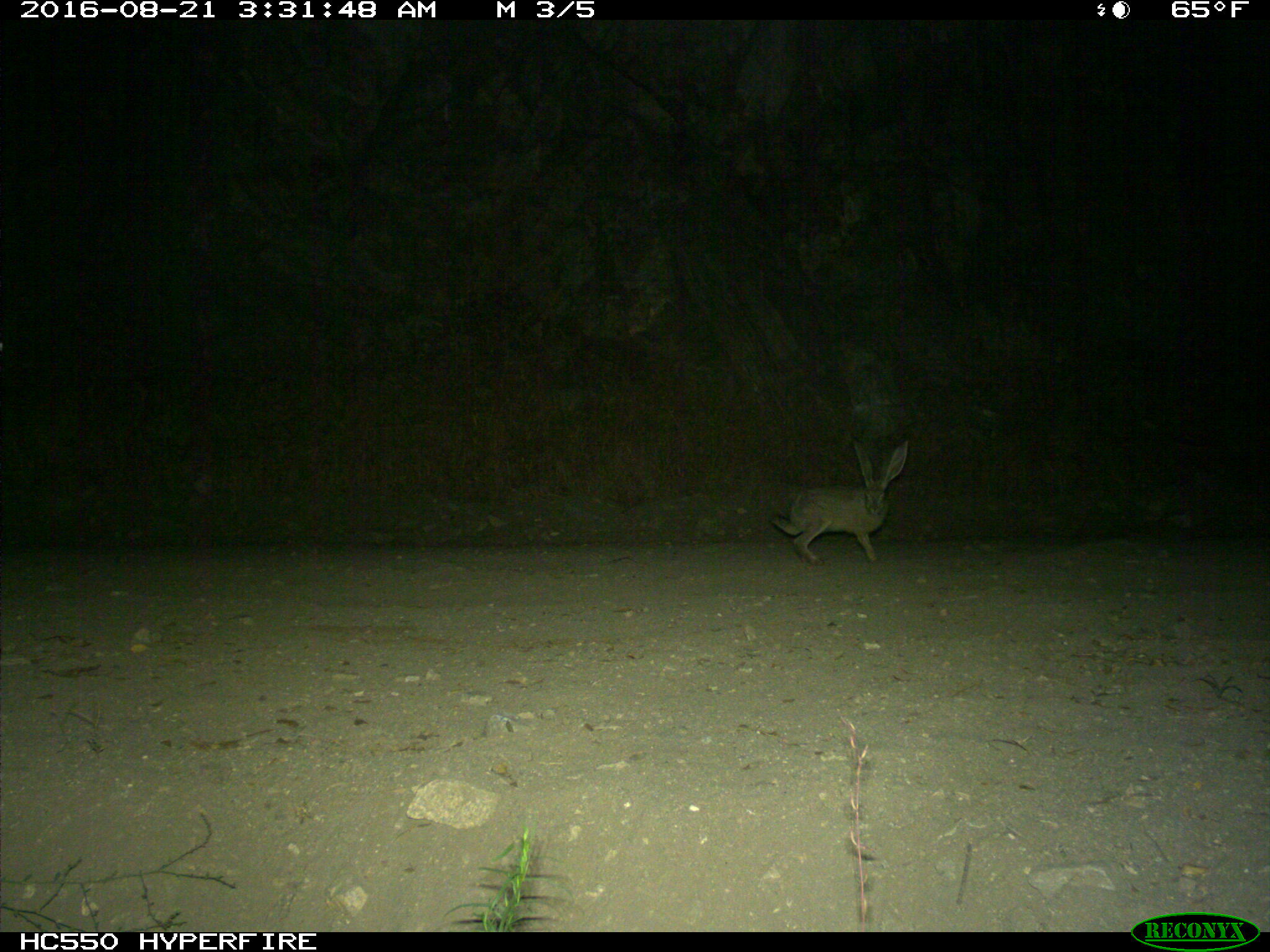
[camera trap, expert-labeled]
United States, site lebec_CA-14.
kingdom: Animalia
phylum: Chordata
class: Mammalia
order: Lagomorpha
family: Leporidae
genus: Lepus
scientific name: Lepus californicus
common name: black-tailed jackrabbit